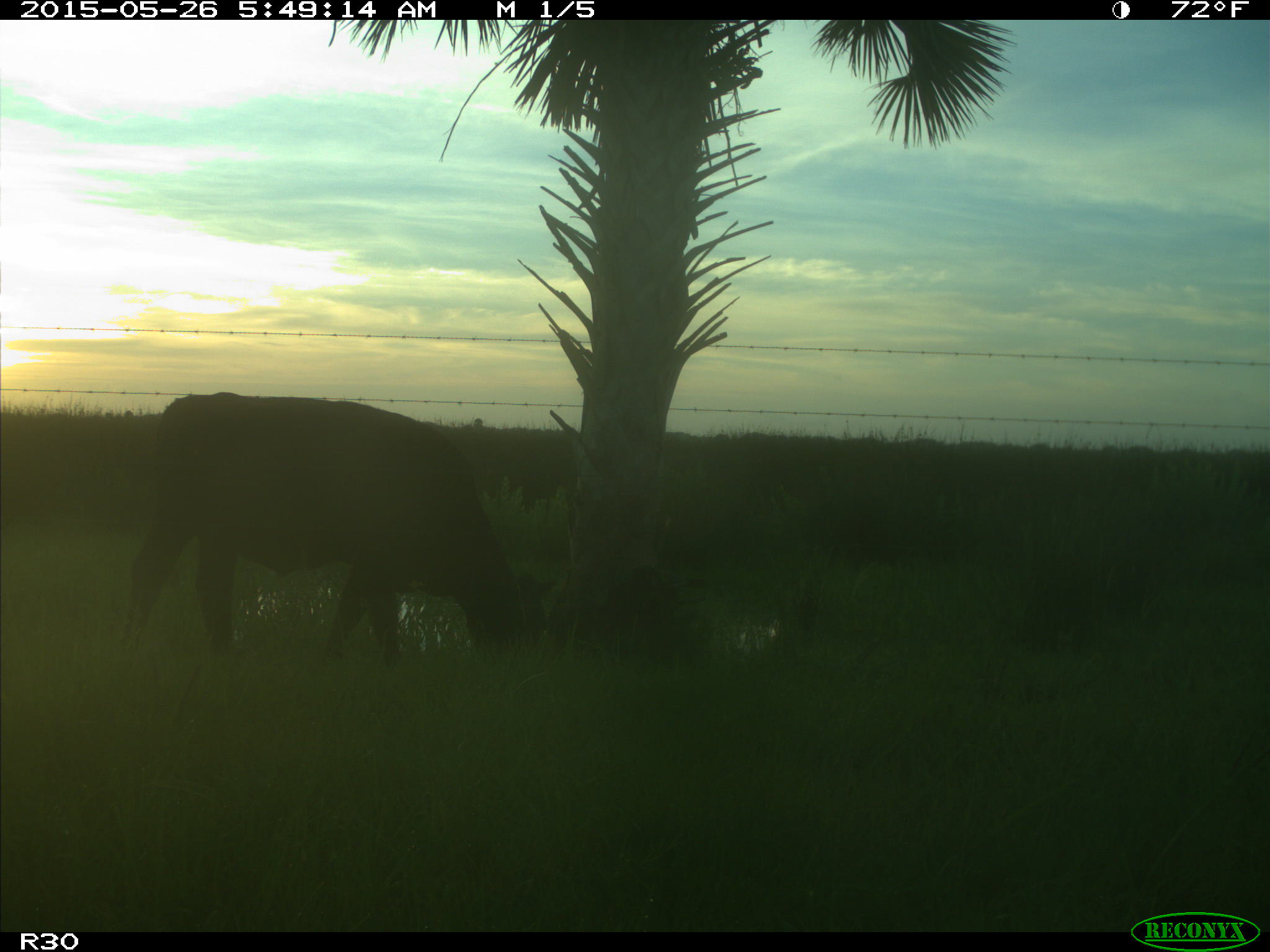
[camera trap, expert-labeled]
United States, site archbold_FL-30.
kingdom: Animalia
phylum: Chordata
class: Mammalia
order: Artiodactyla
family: Bovidae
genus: Bos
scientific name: Bos taurus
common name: domestic cow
Bos taurus (domestic cow).